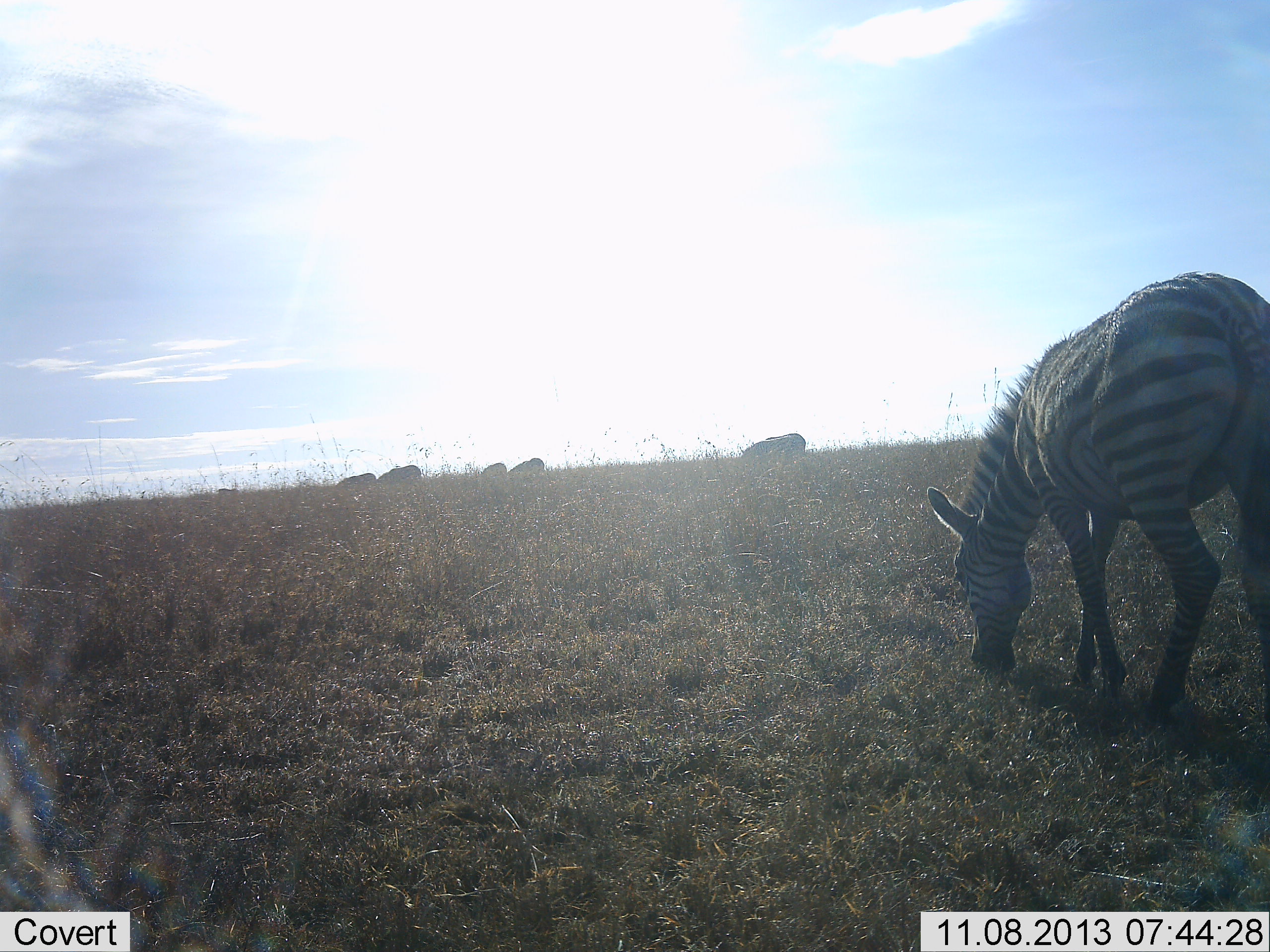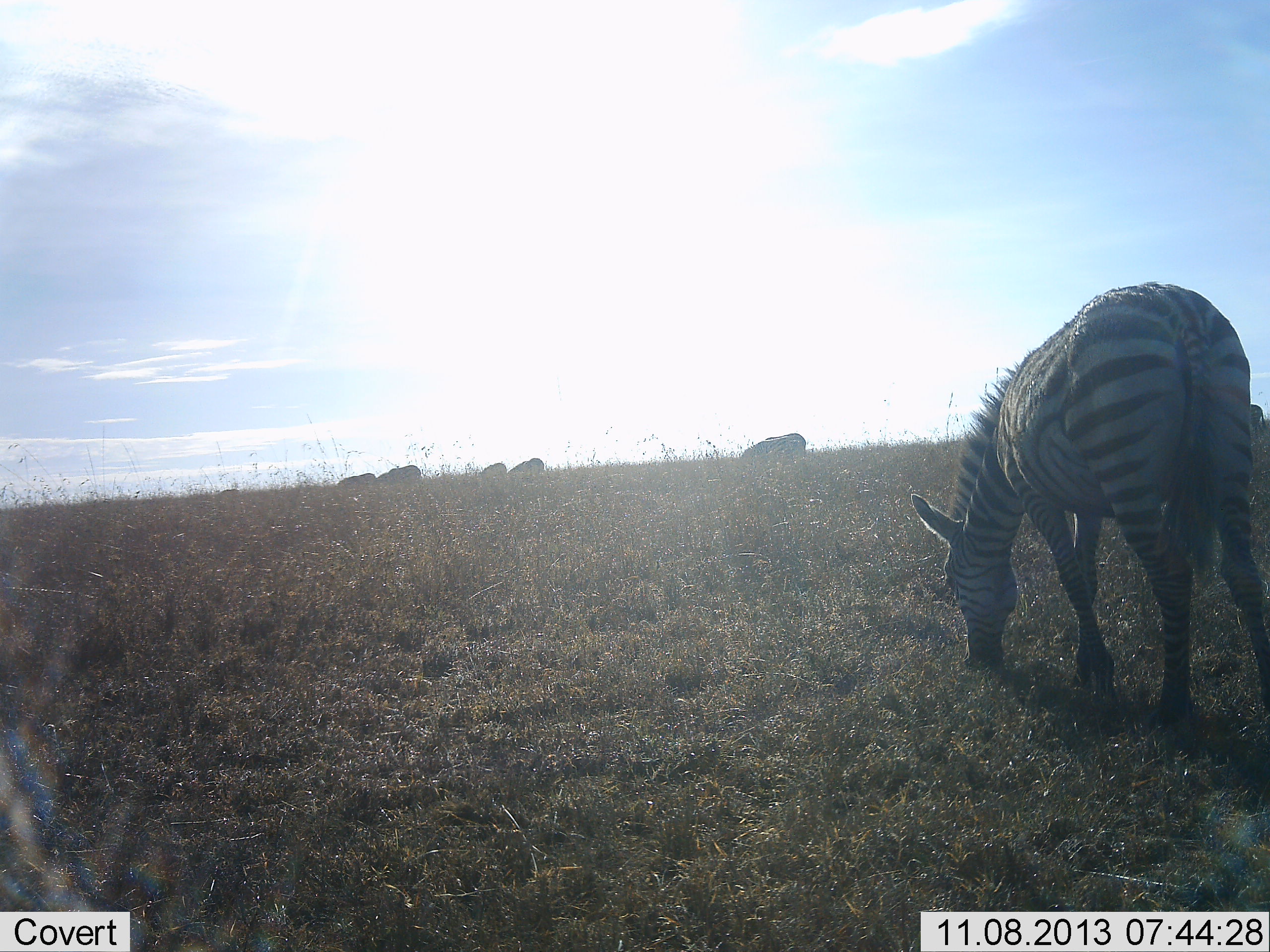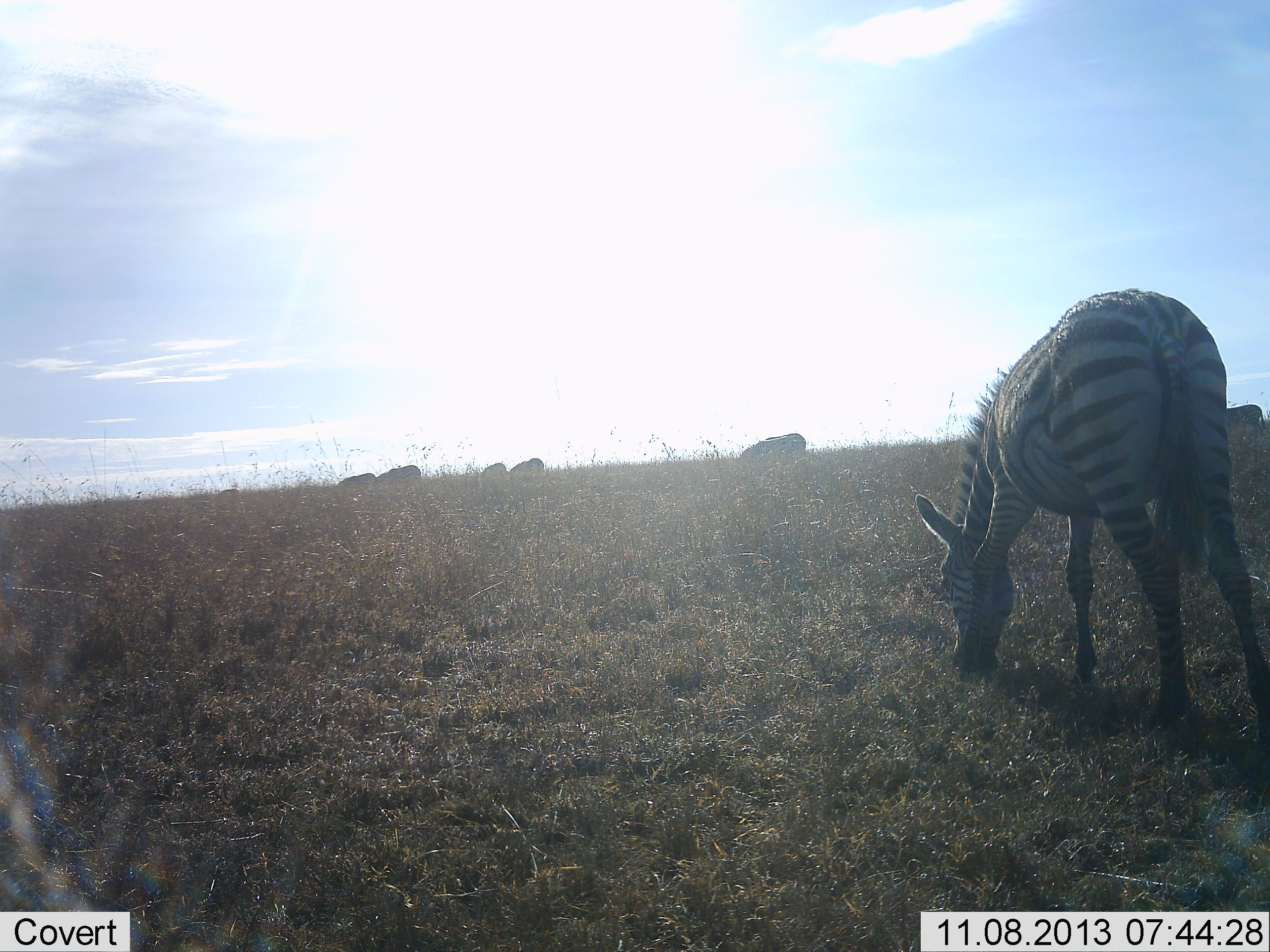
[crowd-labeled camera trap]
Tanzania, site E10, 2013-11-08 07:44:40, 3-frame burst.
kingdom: Animalia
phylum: Chordata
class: Mammalia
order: Perissodactyla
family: Equidae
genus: Equus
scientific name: Equus quagga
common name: plains zebra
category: zebra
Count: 6.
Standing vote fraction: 30%.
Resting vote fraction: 0%.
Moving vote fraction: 0%.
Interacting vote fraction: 0%.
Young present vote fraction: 0%.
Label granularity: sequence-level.